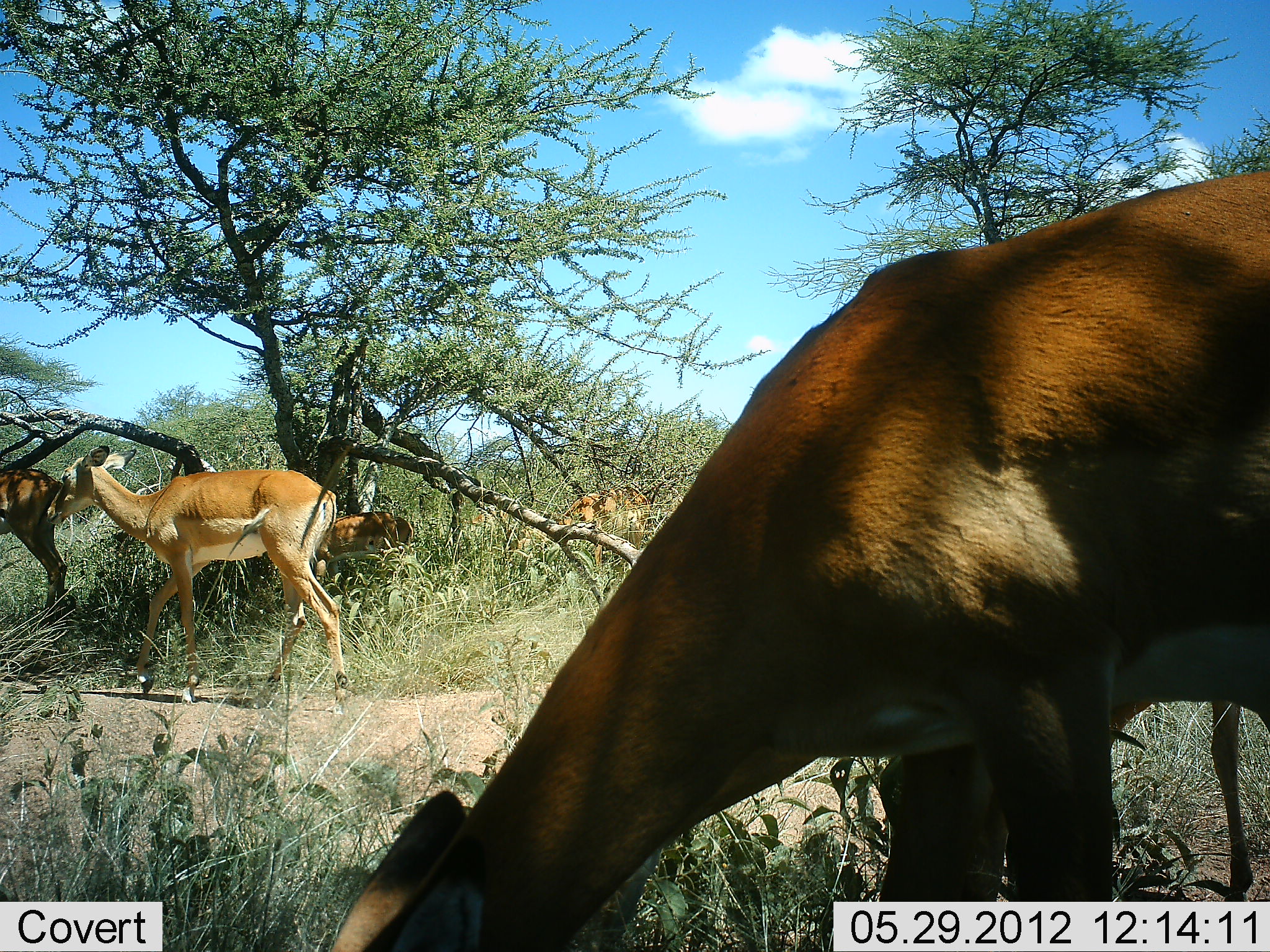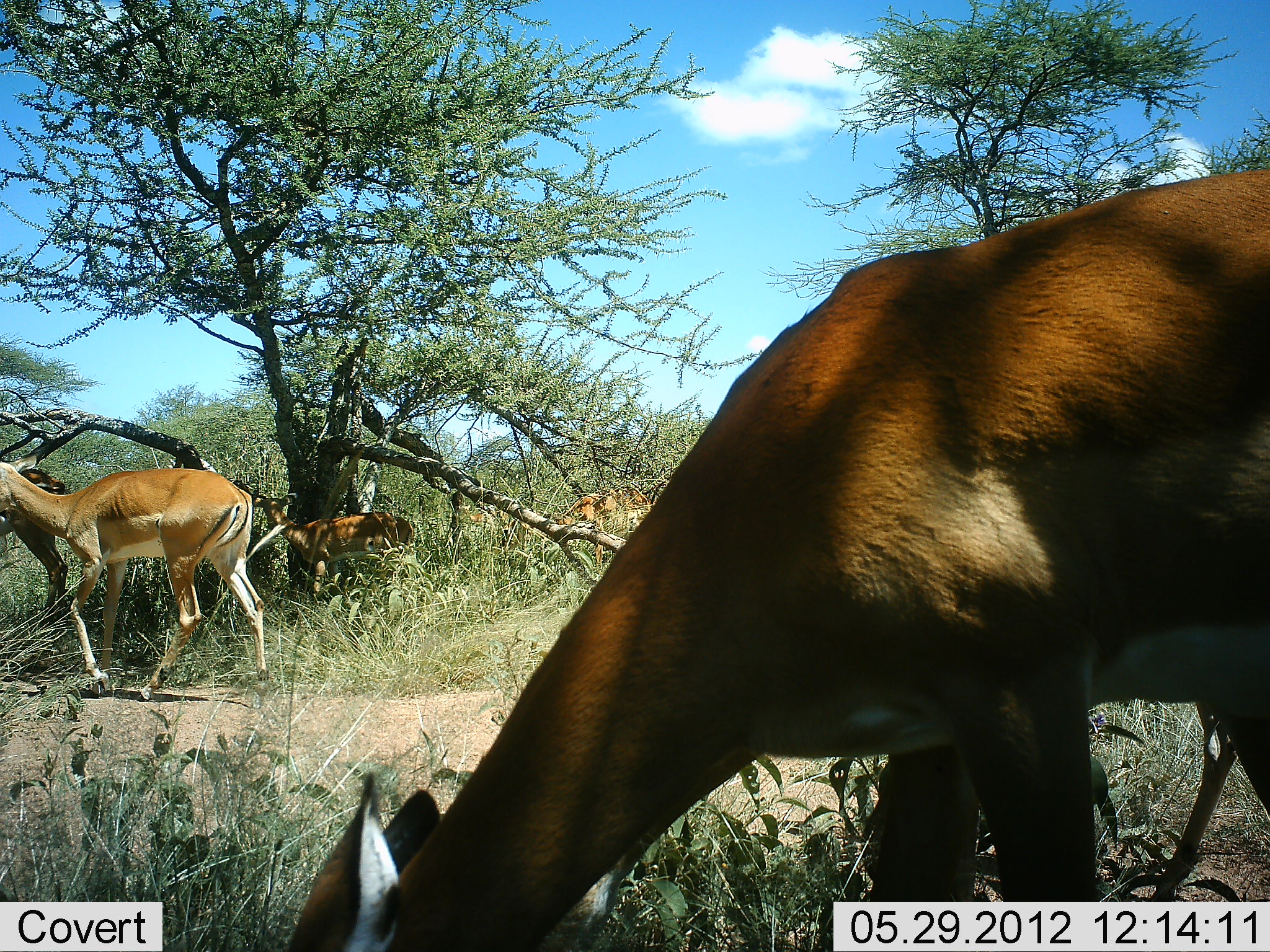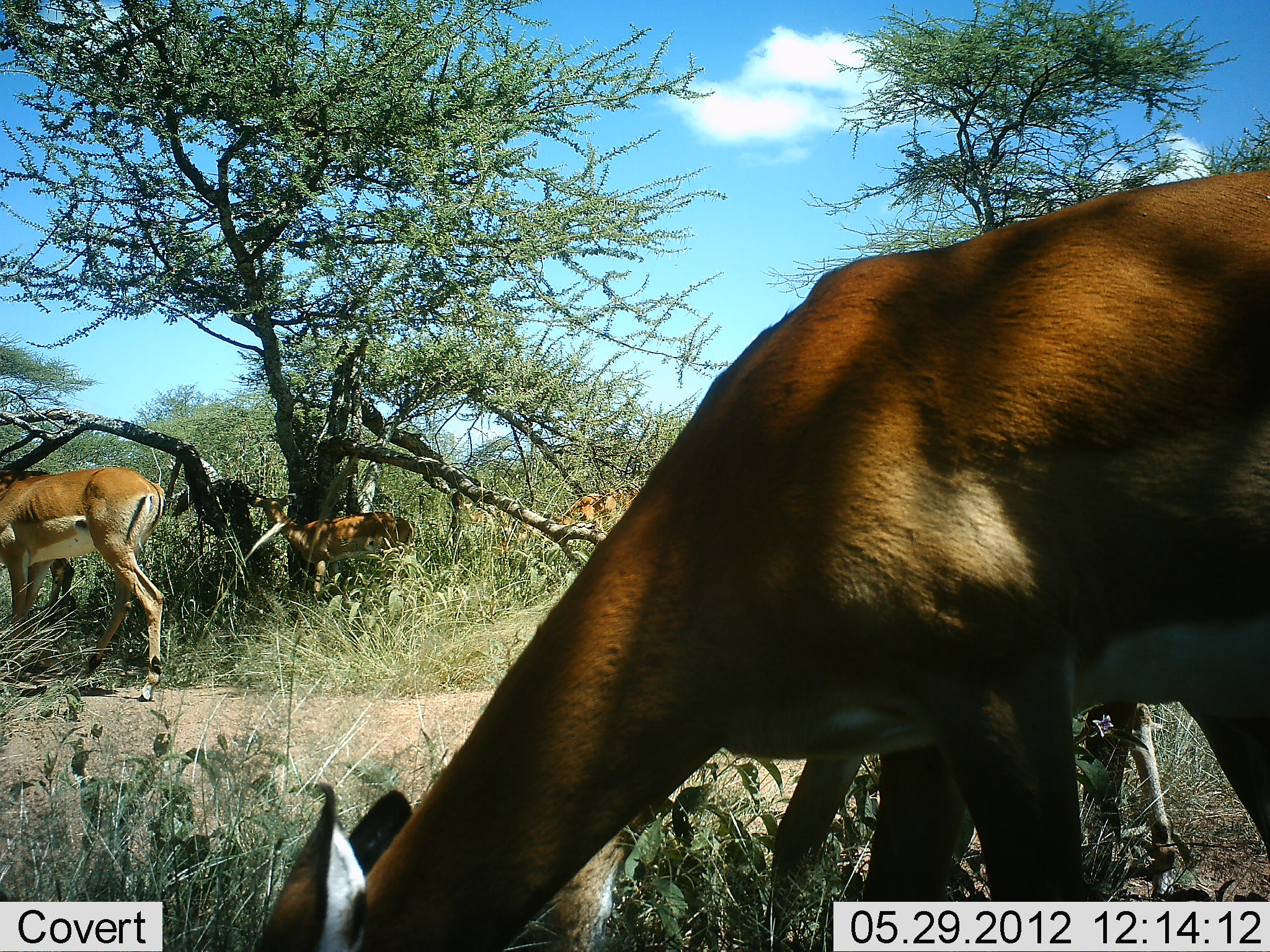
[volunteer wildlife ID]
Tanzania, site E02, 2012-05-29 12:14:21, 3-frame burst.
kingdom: Animalia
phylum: Chordata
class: Mammalia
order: Artiodactyla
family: Bovidae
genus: Aepyceros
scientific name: Aepyceros melampus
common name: impala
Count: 5.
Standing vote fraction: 50%.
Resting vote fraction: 0%.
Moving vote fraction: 60%.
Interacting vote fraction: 0%.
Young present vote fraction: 0%.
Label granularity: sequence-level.